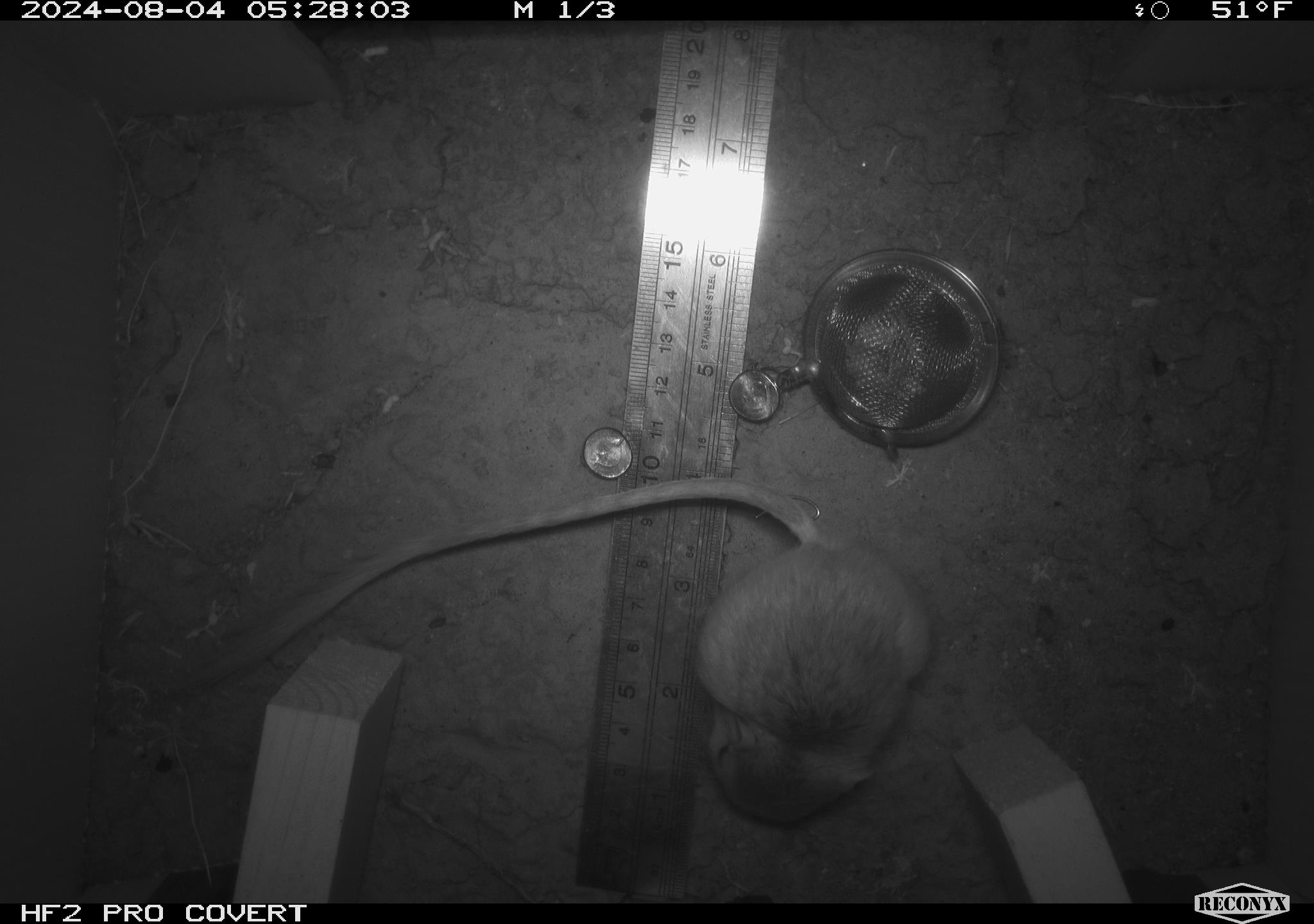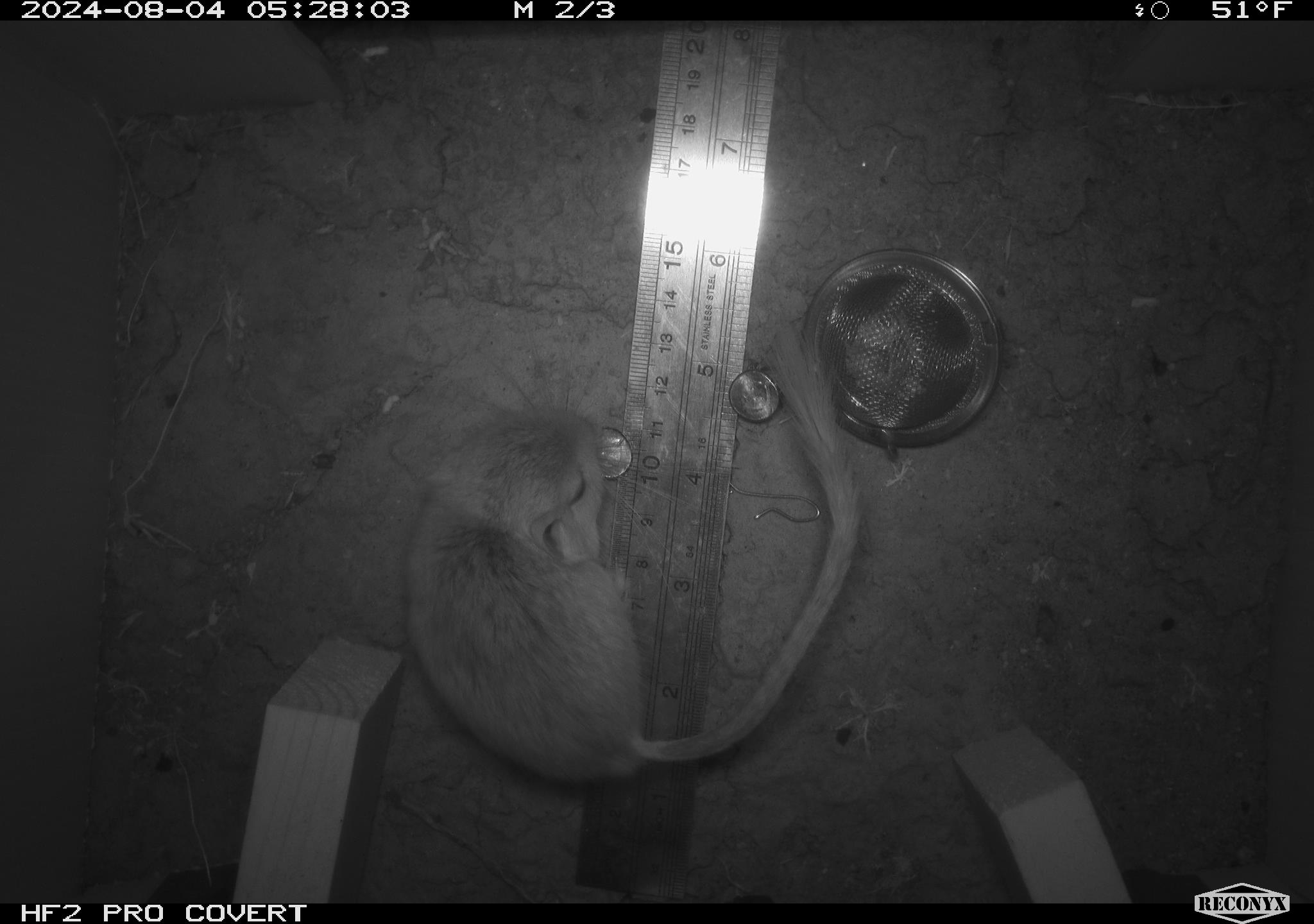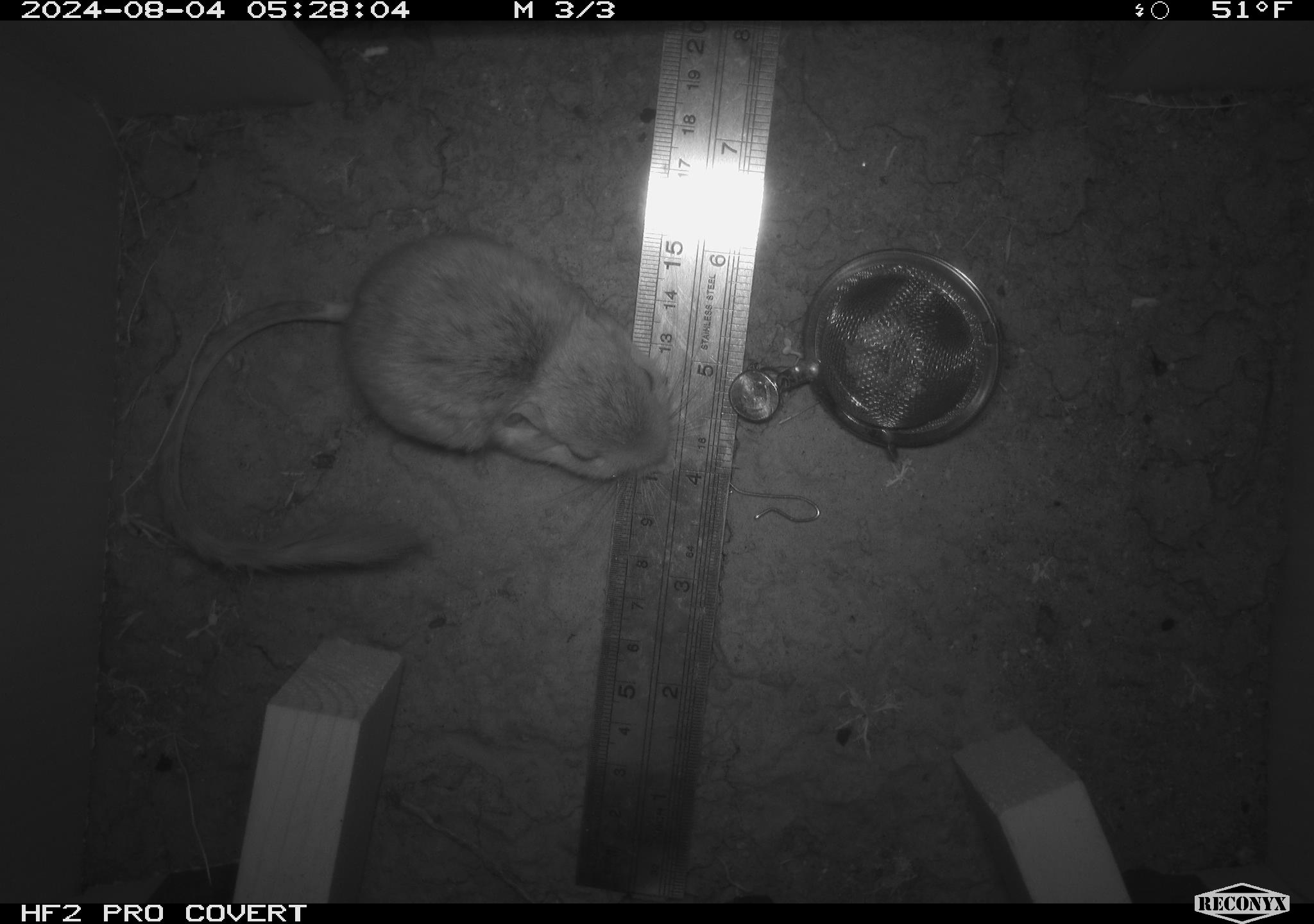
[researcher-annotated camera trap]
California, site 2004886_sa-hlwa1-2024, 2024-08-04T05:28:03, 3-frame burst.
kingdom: Animalia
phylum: Chordata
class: Mammalia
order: Rodentia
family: Heteromyidae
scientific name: Heteromyidae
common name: kangaroo rats and pocket mice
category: heteromyidae family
Heteromyidae family (kangaroo rats and pocket mice) (Heteromyidae).